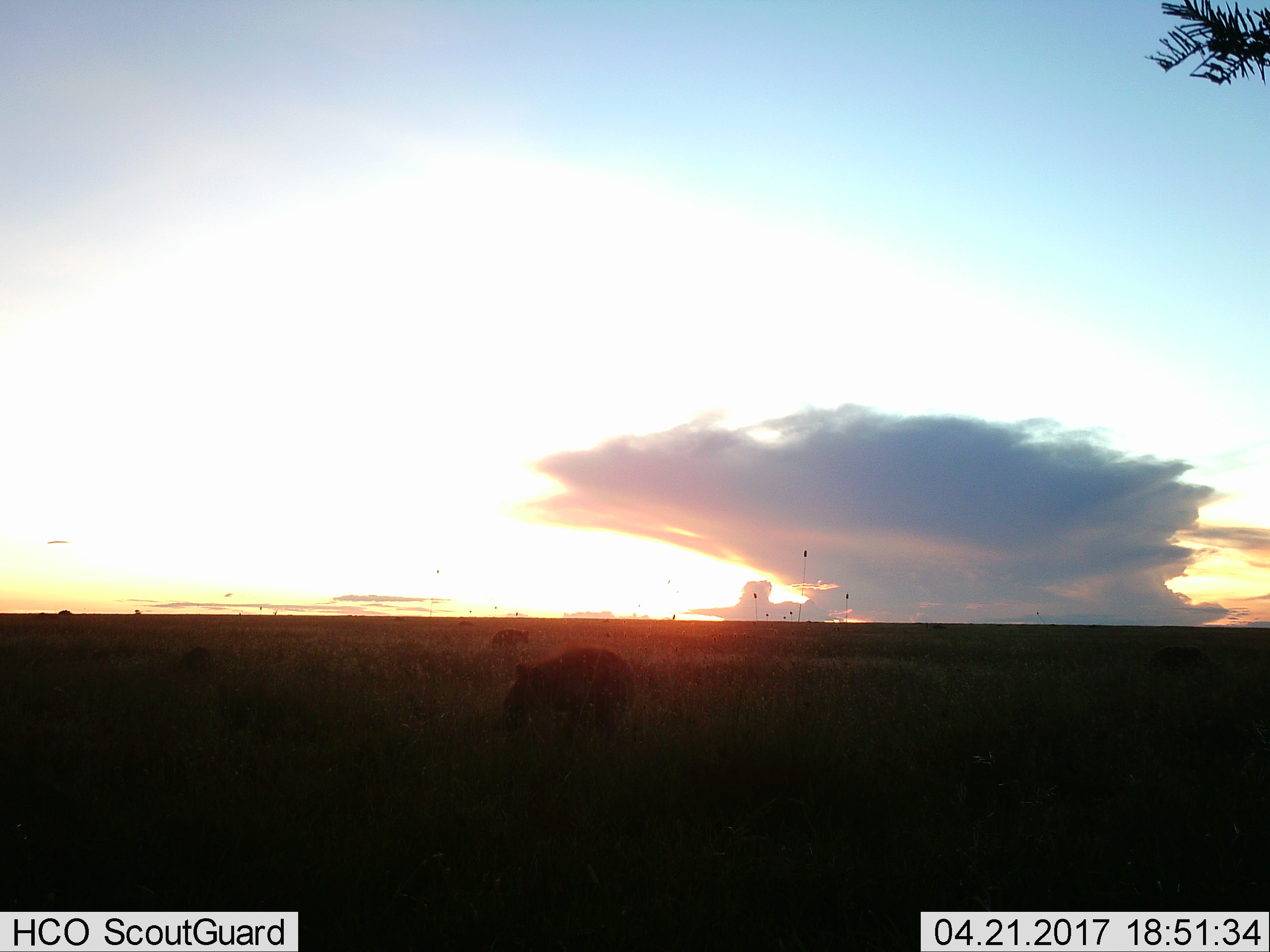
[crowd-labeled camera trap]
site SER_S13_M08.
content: unidentified animal